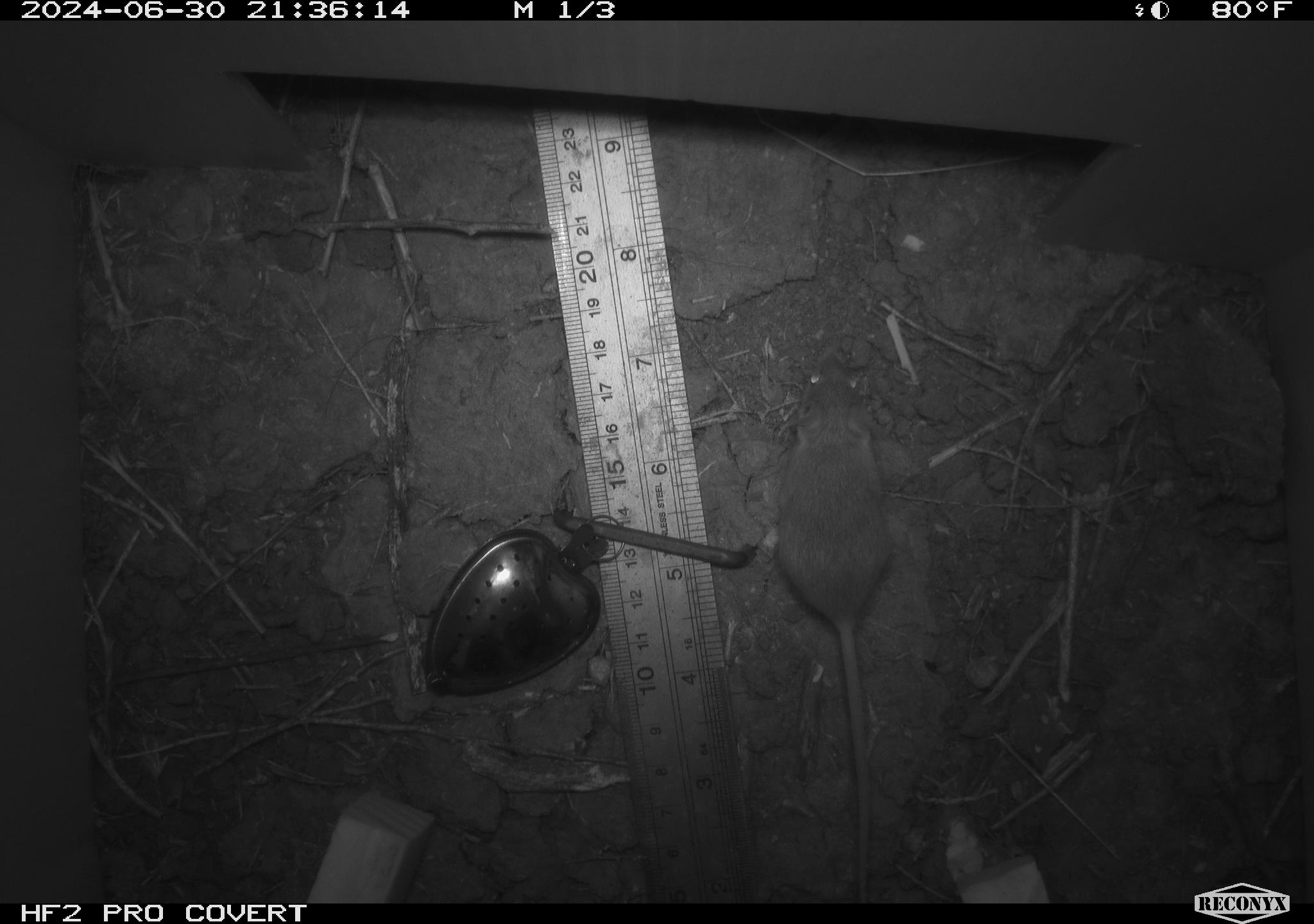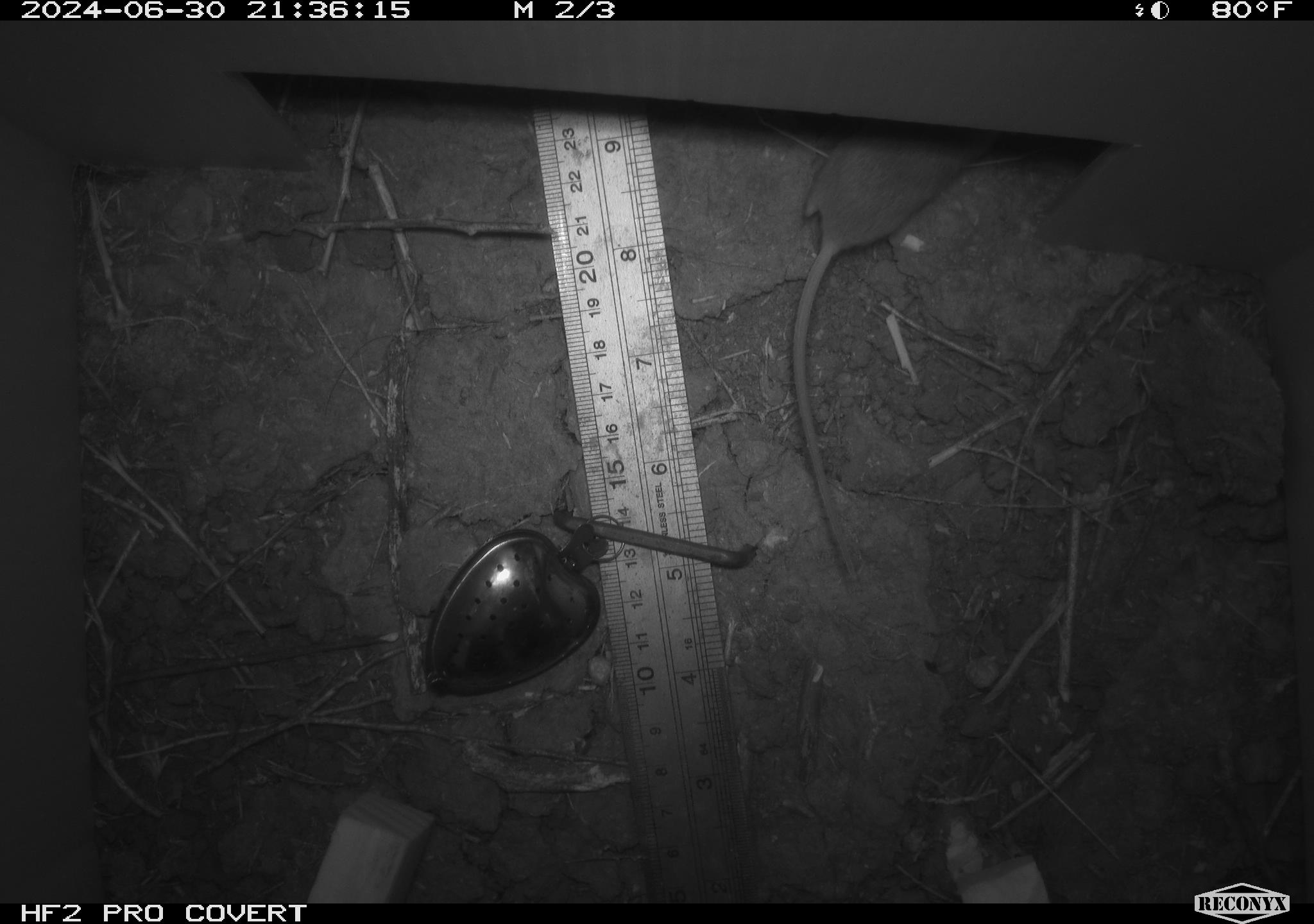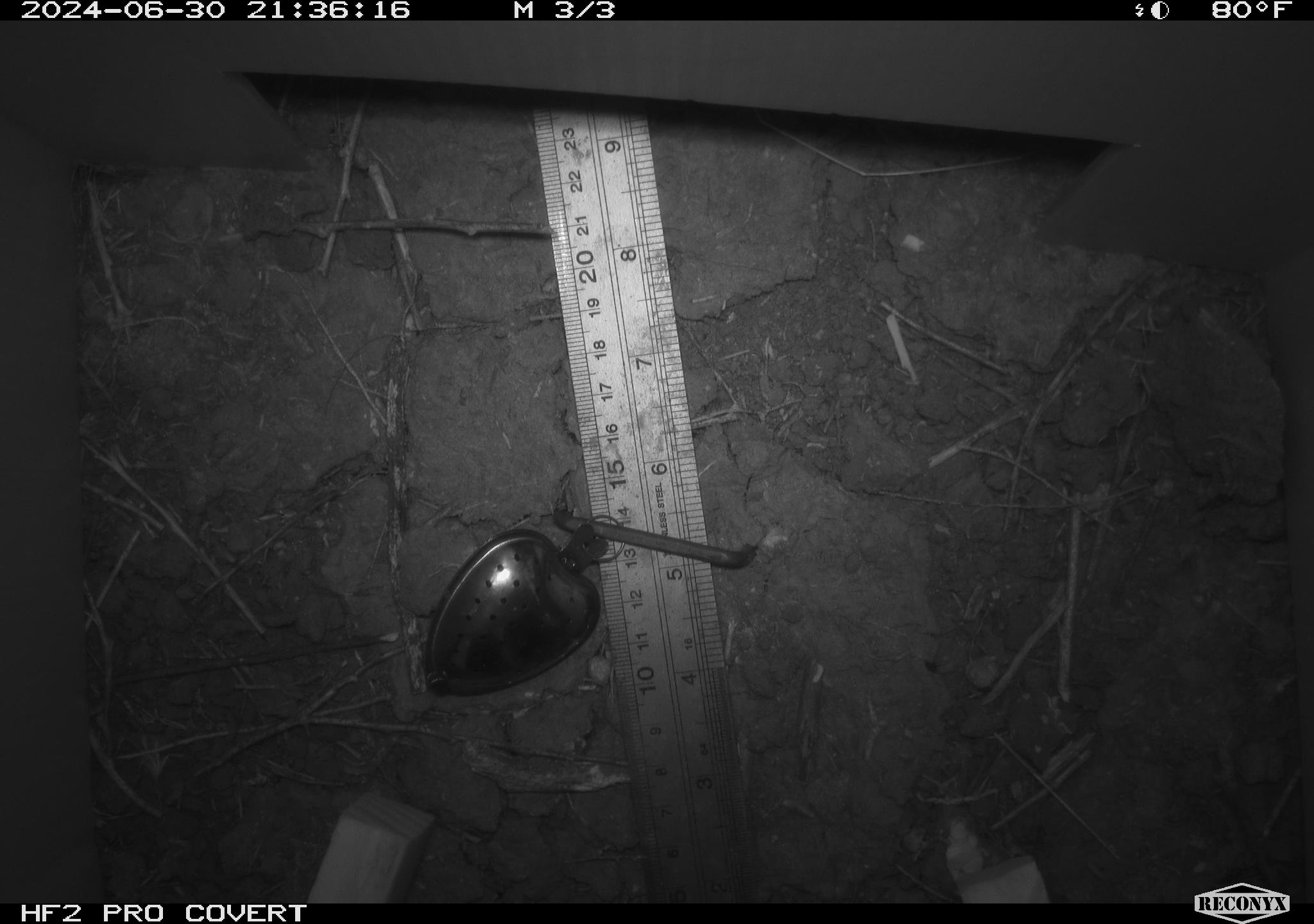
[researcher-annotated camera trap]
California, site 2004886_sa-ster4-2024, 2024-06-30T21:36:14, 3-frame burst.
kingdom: Animalia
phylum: Chordata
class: Mammalia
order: Rodentia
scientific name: Rodentia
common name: mouse species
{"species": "mouse species (Rodentia)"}